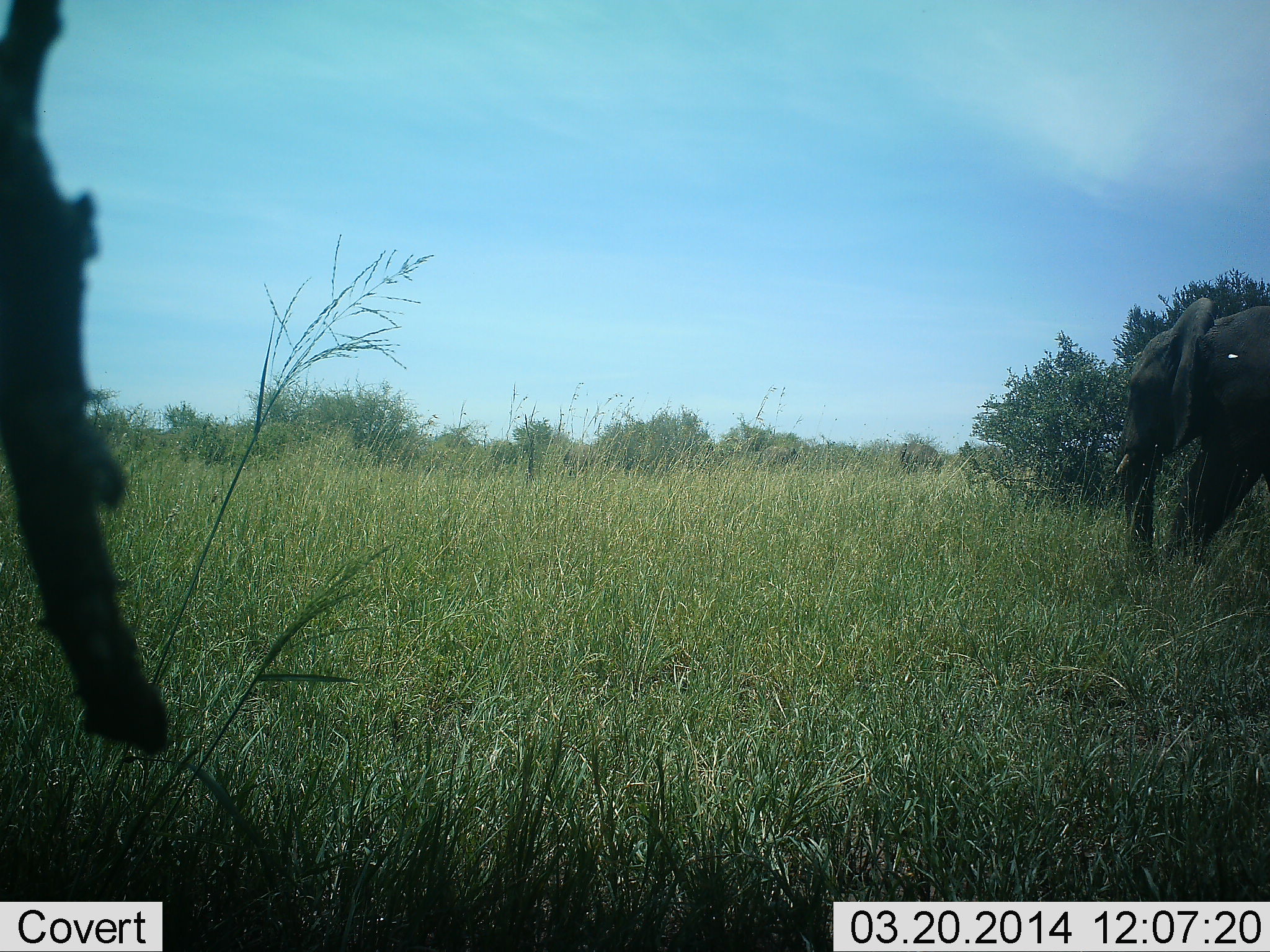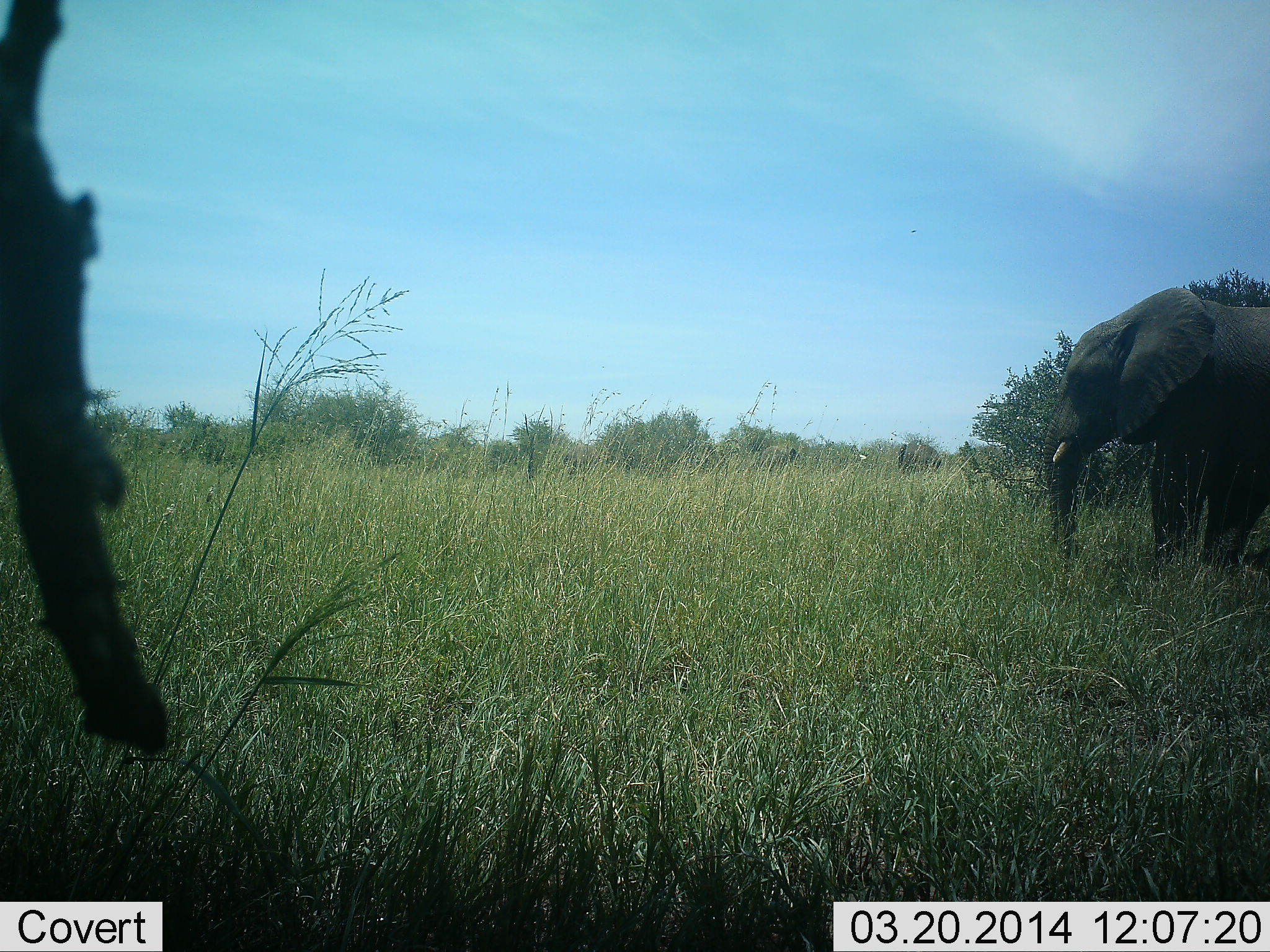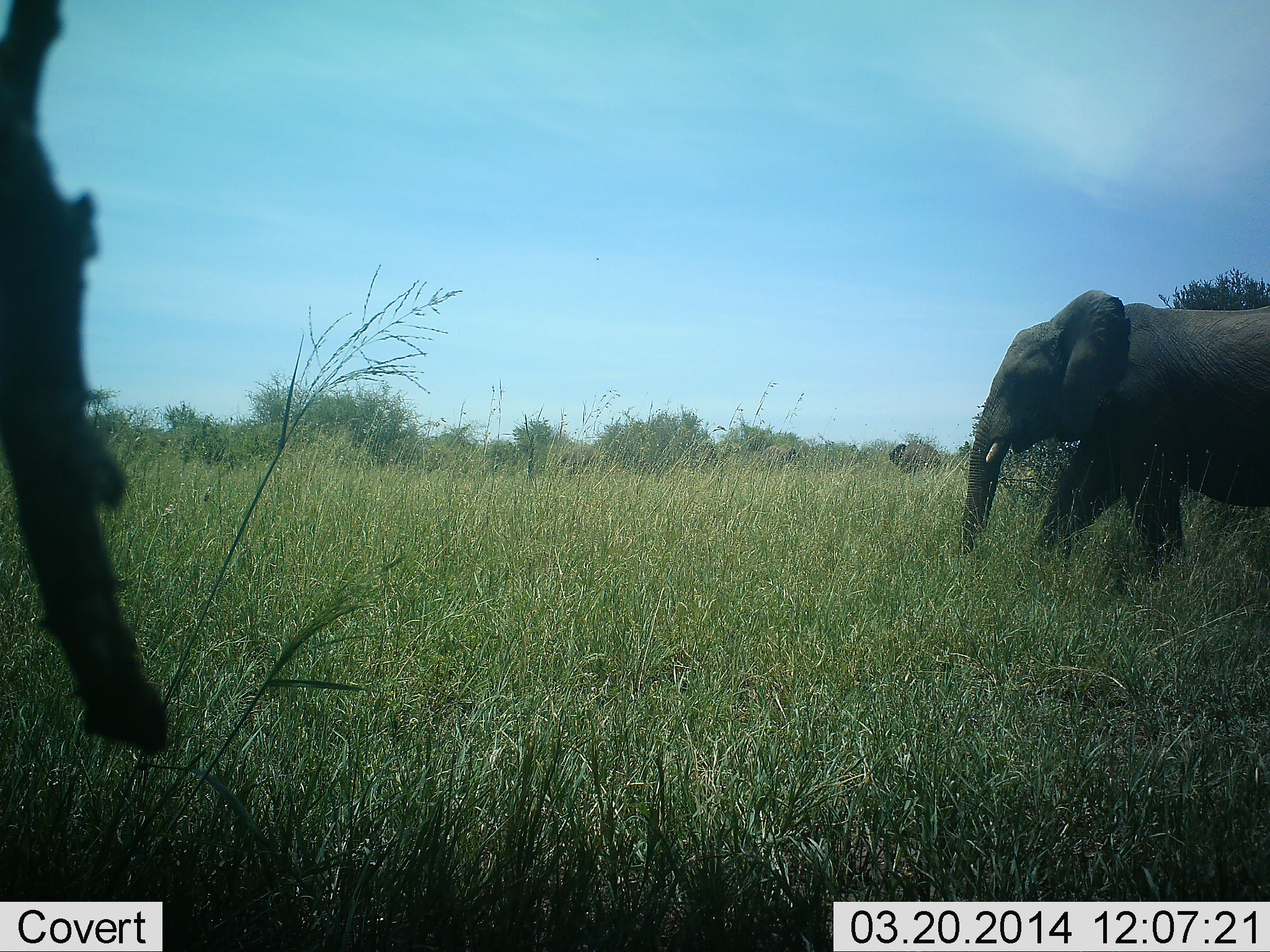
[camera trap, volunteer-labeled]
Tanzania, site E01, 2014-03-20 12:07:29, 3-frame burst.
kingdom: Animalia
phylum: Chordata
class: Mammalia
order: Proboscidea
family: Elephantidae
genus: Loxodonta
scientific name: Loxodonta africana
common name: african bush elephant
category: elephant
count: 1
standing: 39%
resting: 0%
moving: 79%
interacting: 0%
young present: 0%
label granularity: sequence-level